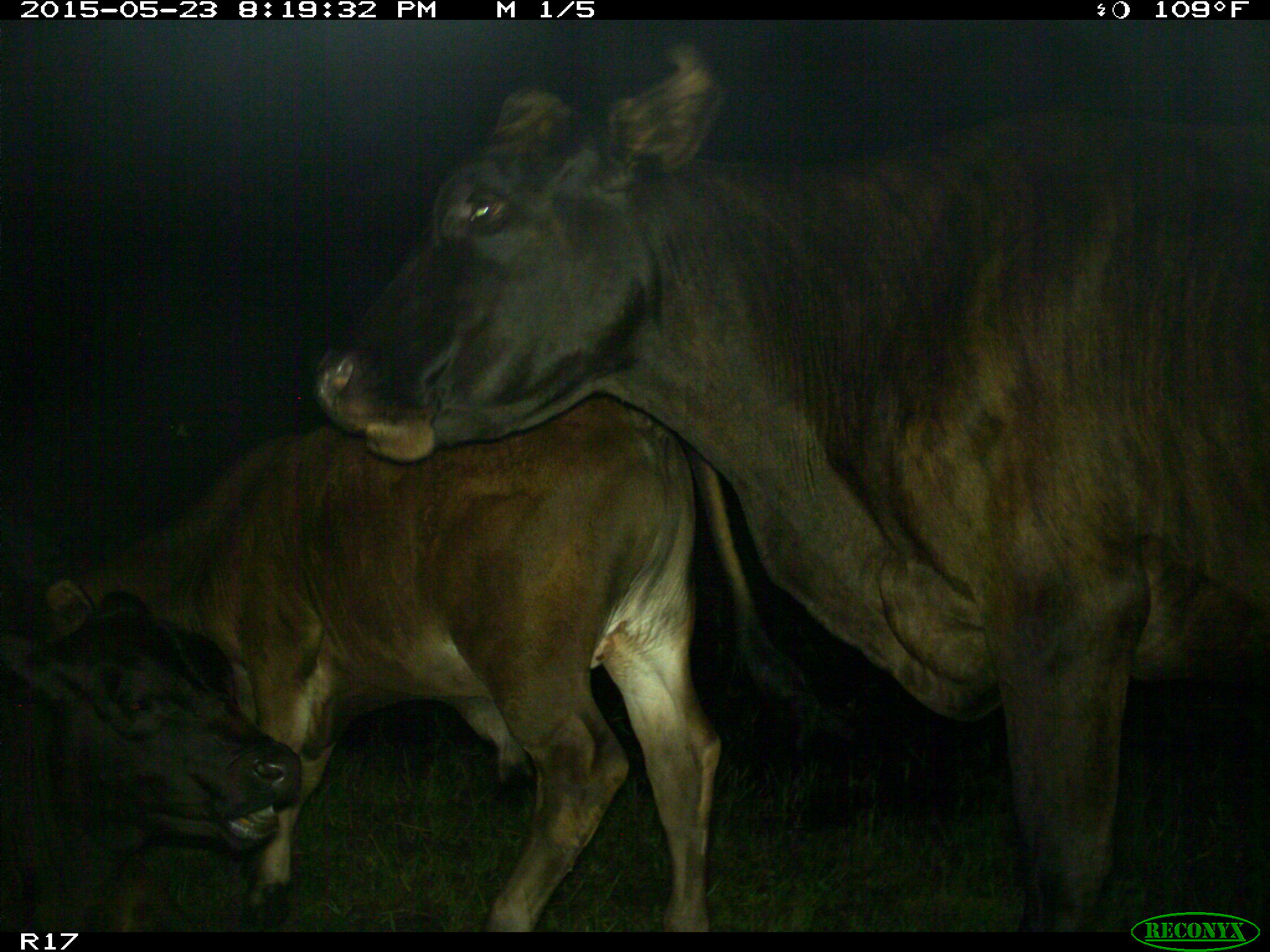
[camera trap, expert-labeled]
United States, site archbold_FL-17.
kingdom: Animalia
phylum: Chordata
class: Mammalia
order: Artiodactyla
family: Bovidae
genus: Bos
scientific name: Bos taurus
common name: domestic cow